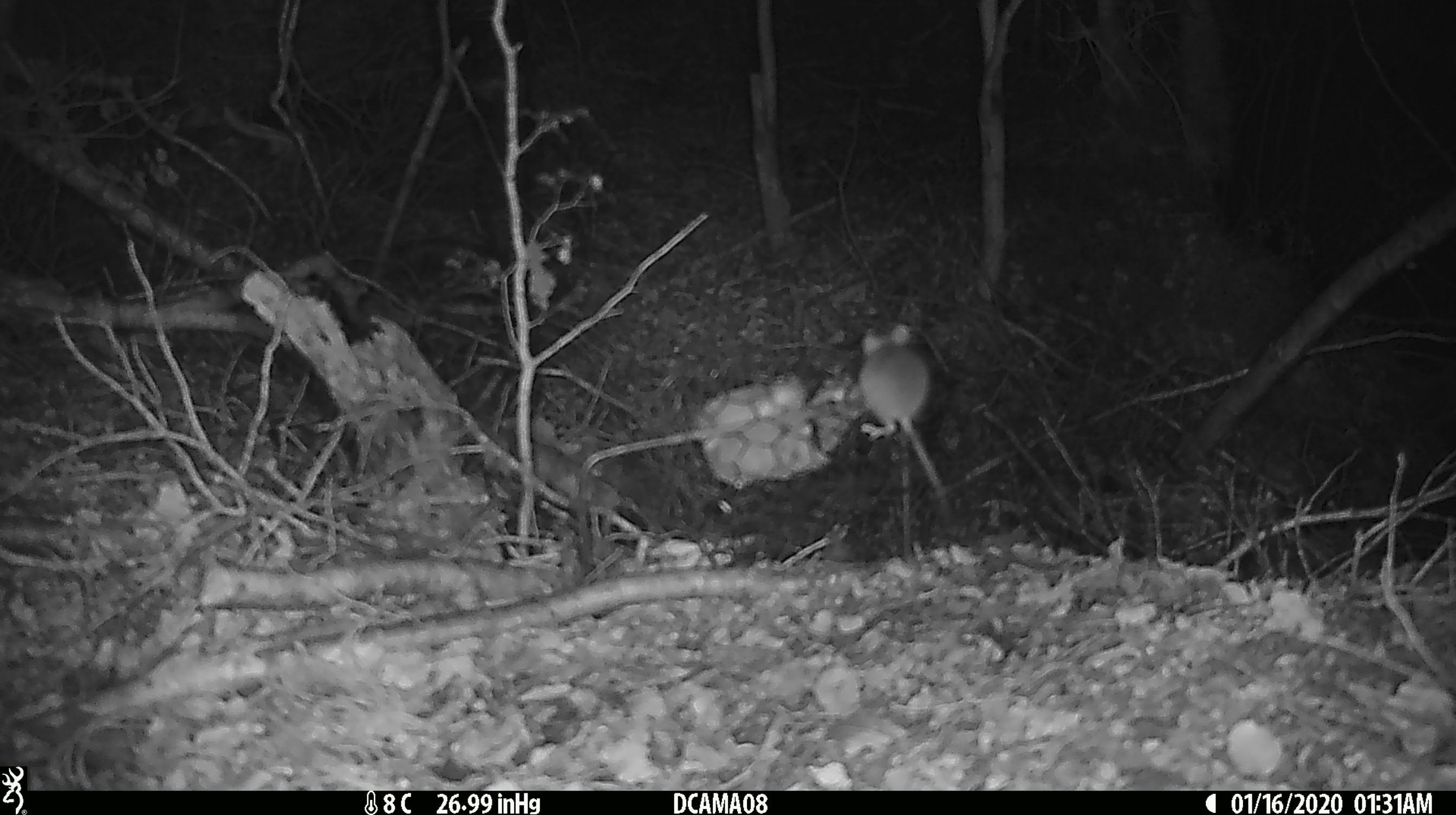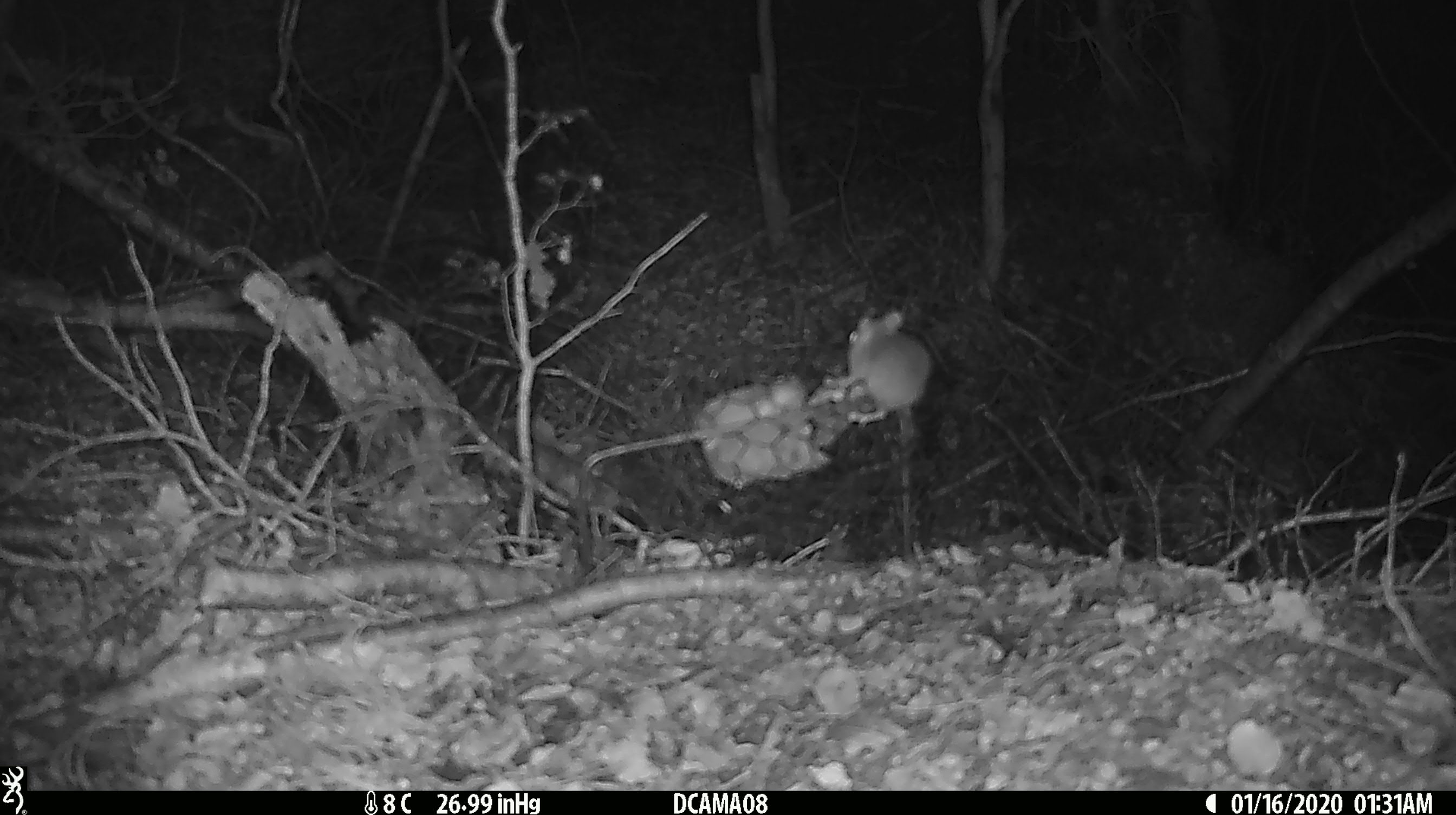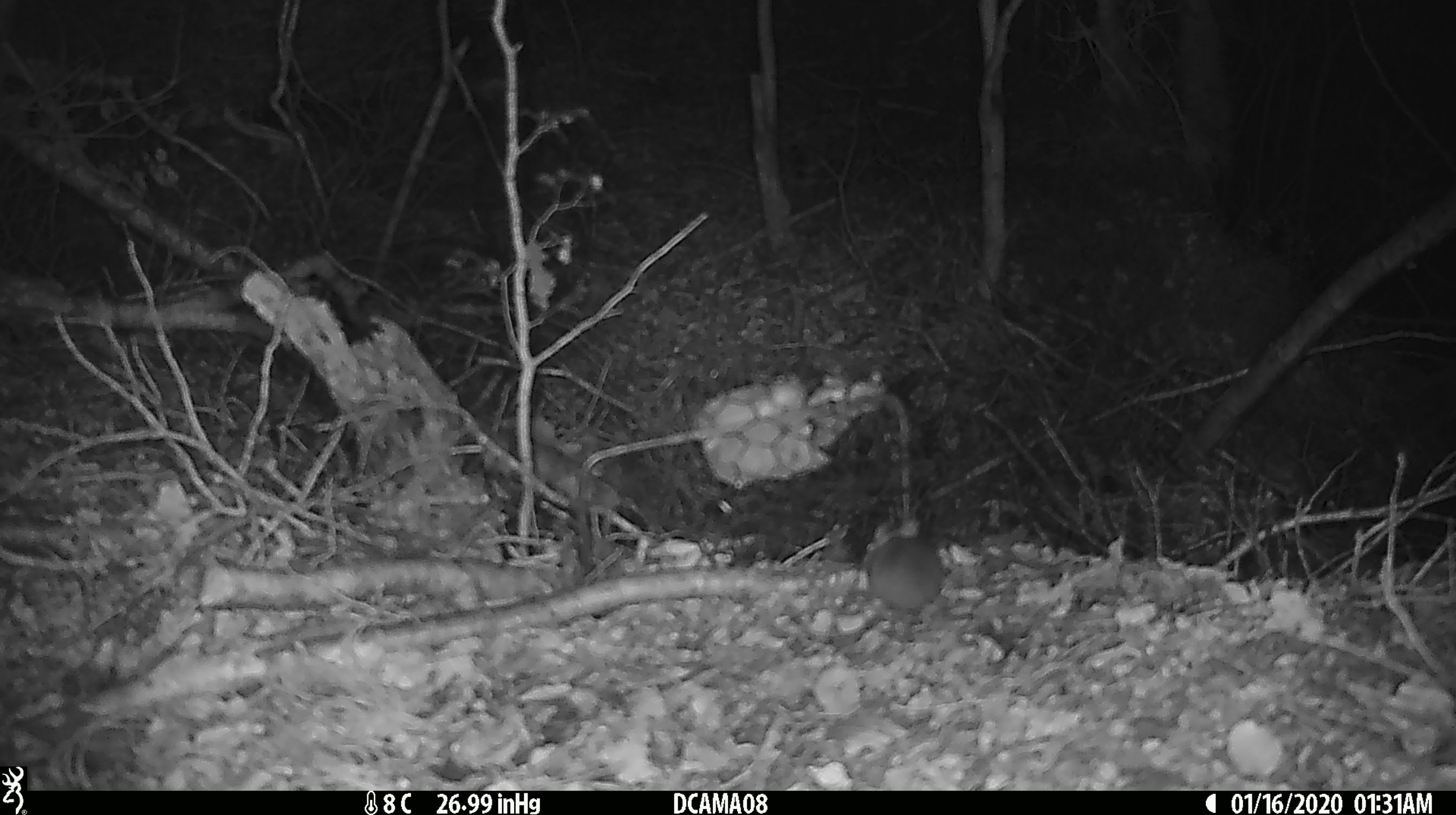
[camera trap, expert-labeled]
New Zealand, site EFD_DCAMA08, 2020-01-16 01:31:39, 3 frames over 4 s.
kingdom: Animalia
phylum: Chordata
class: Mammalia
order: Rodentia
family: Muridae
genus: Mus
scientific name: Mus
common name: mouse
Mouse (Mus).